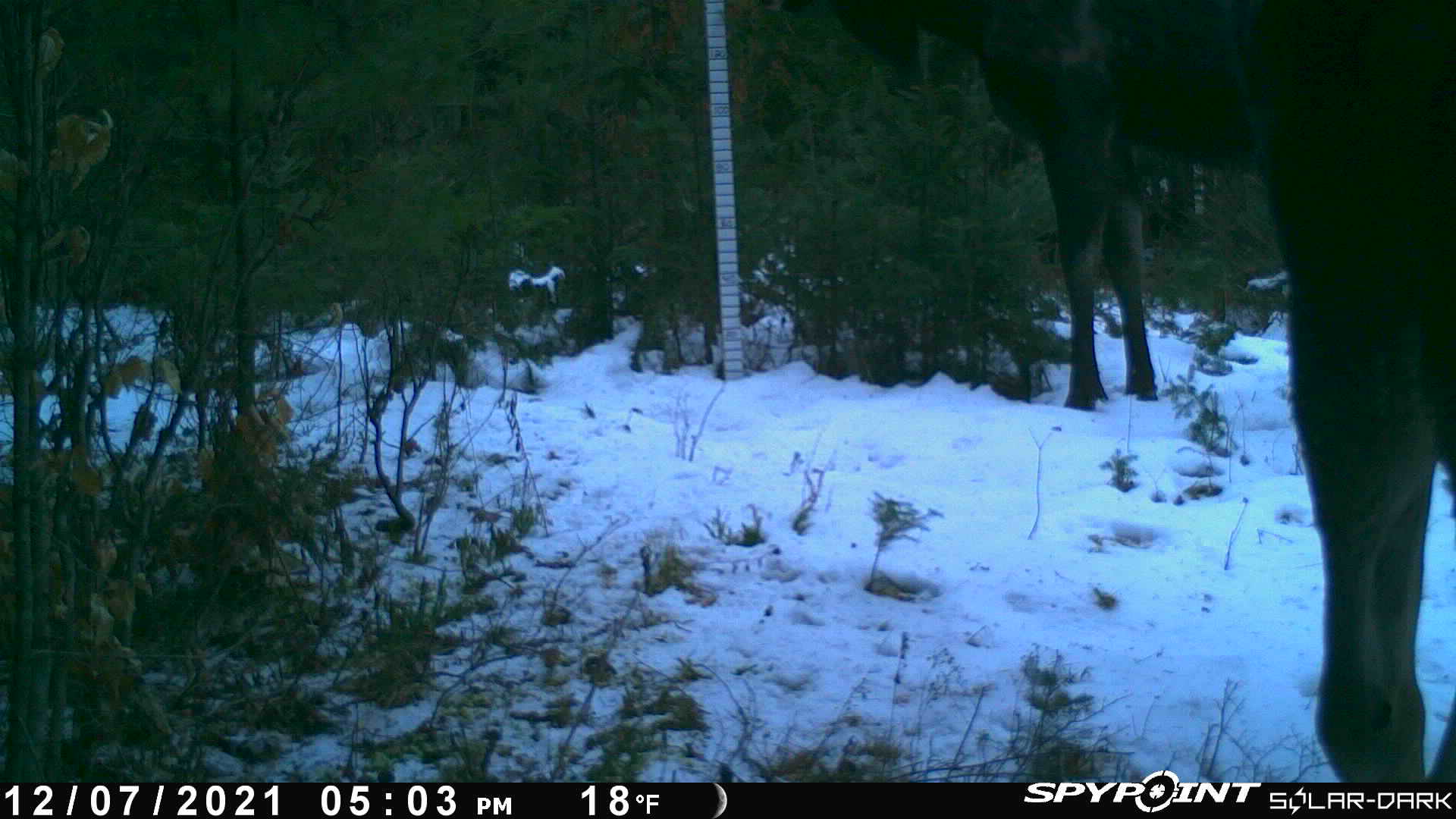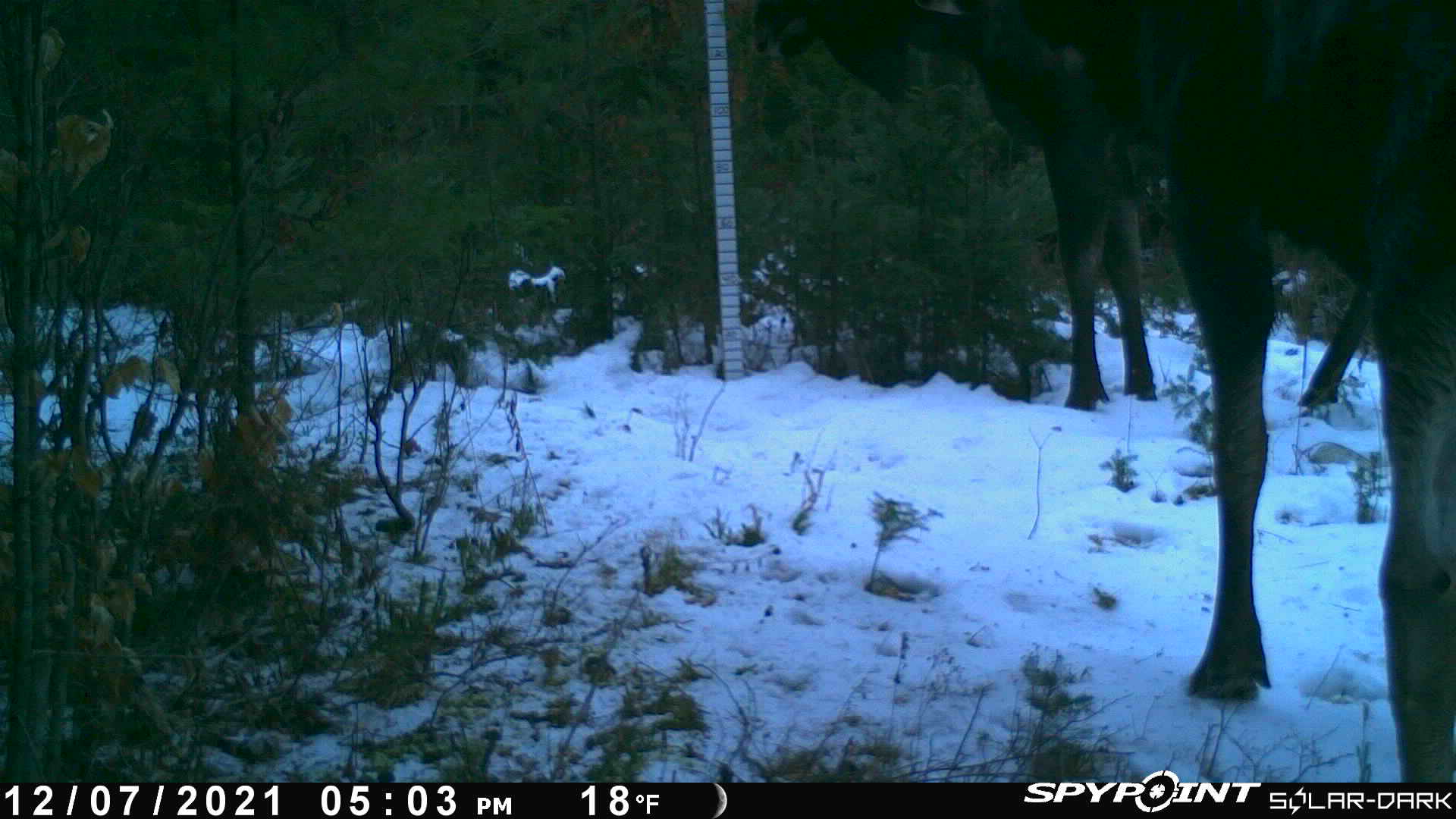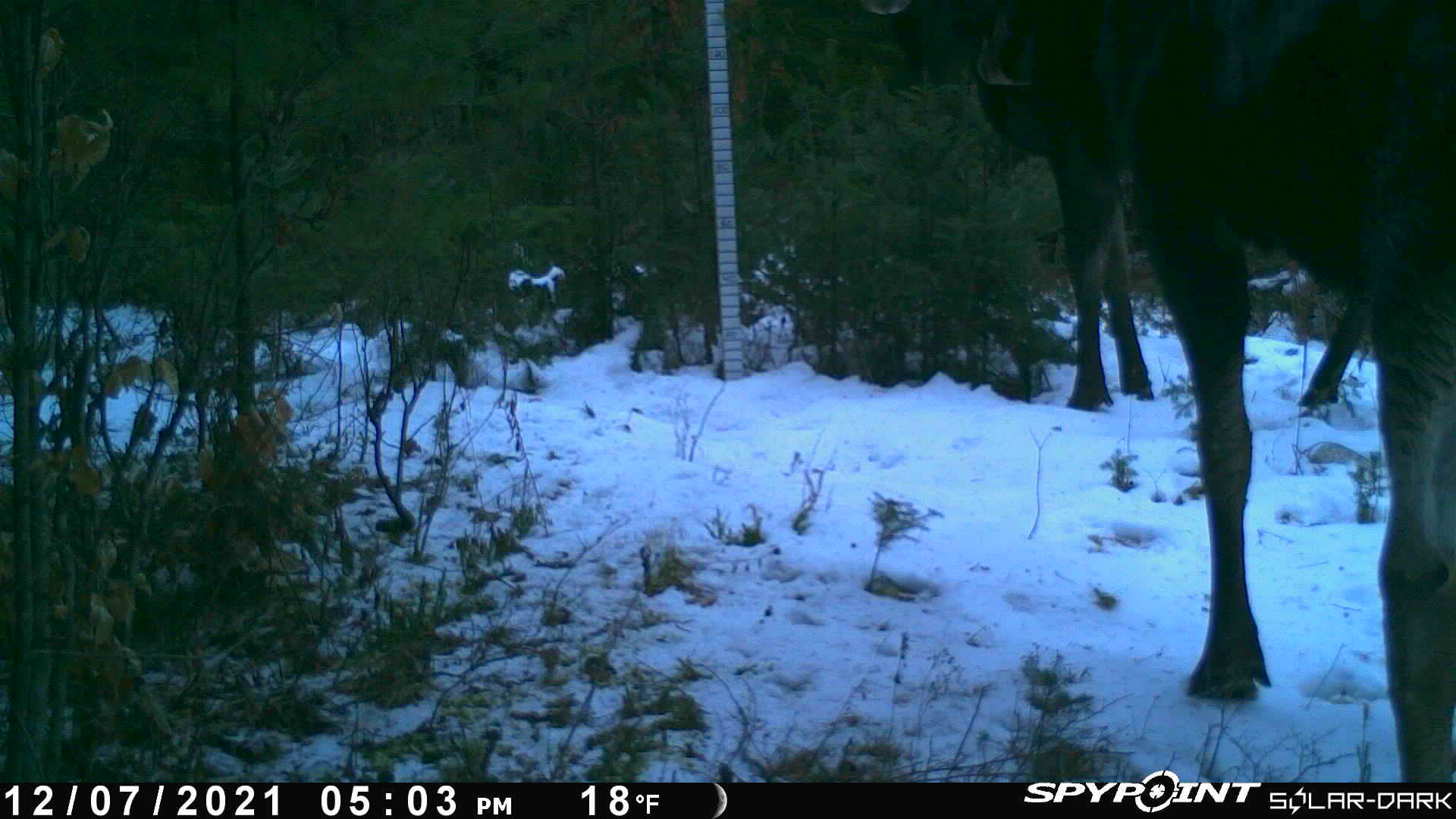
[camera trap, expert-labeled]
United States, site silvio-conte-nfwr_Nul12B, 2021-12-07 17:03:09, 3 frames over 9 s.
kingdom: Animalia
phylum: Chordata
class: Mammalia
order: Artiodactyla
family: Cervidae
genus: Alces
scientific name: Alces alces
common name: moose